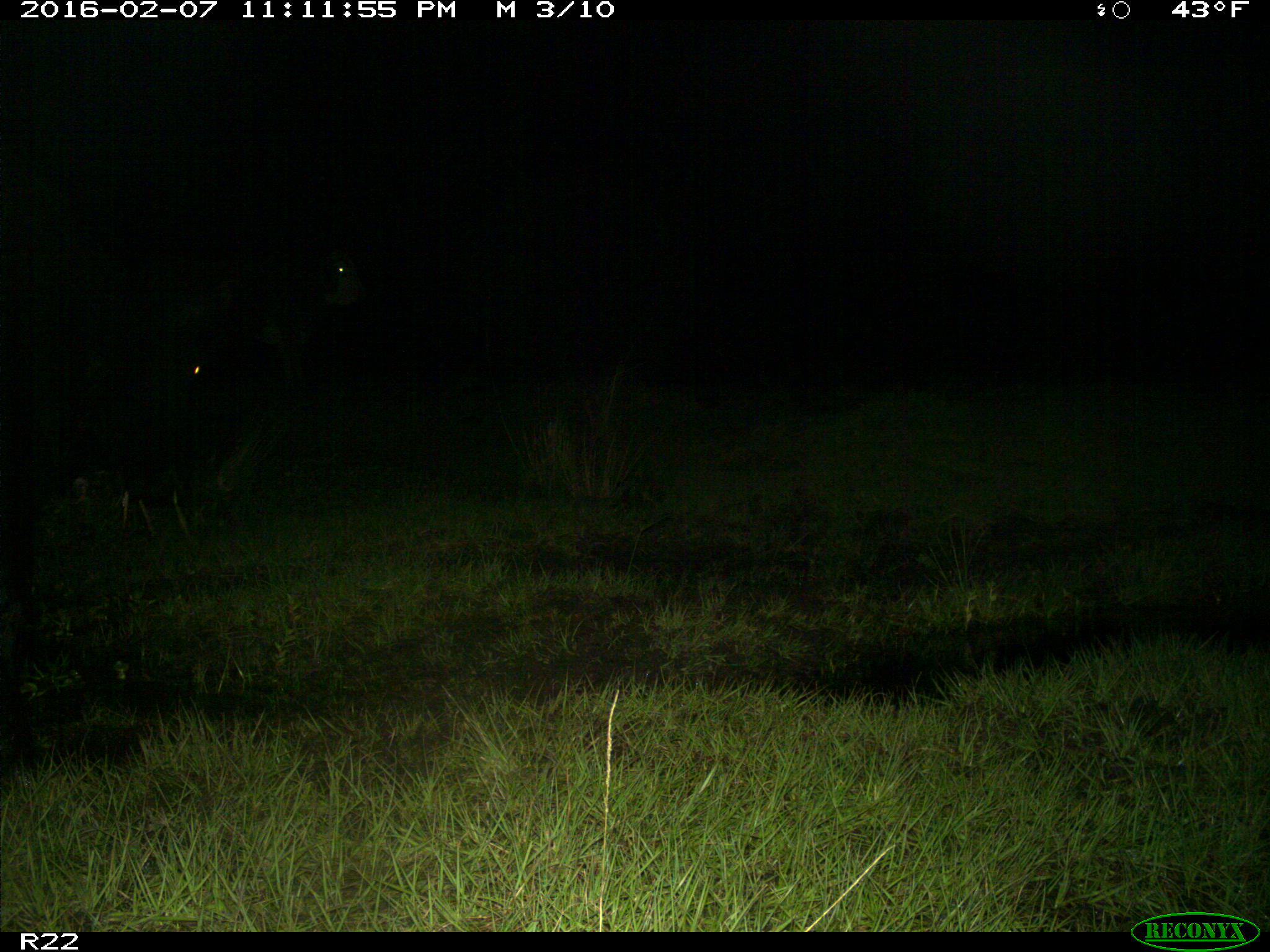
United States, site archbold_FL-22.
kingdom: Animalia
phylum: Chordata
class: Mammalia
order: Artiodactyla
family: Bovidae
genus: Bos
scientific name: Bos taurus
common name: domestic cow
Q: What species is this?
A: Bos taurus (domestic cow).